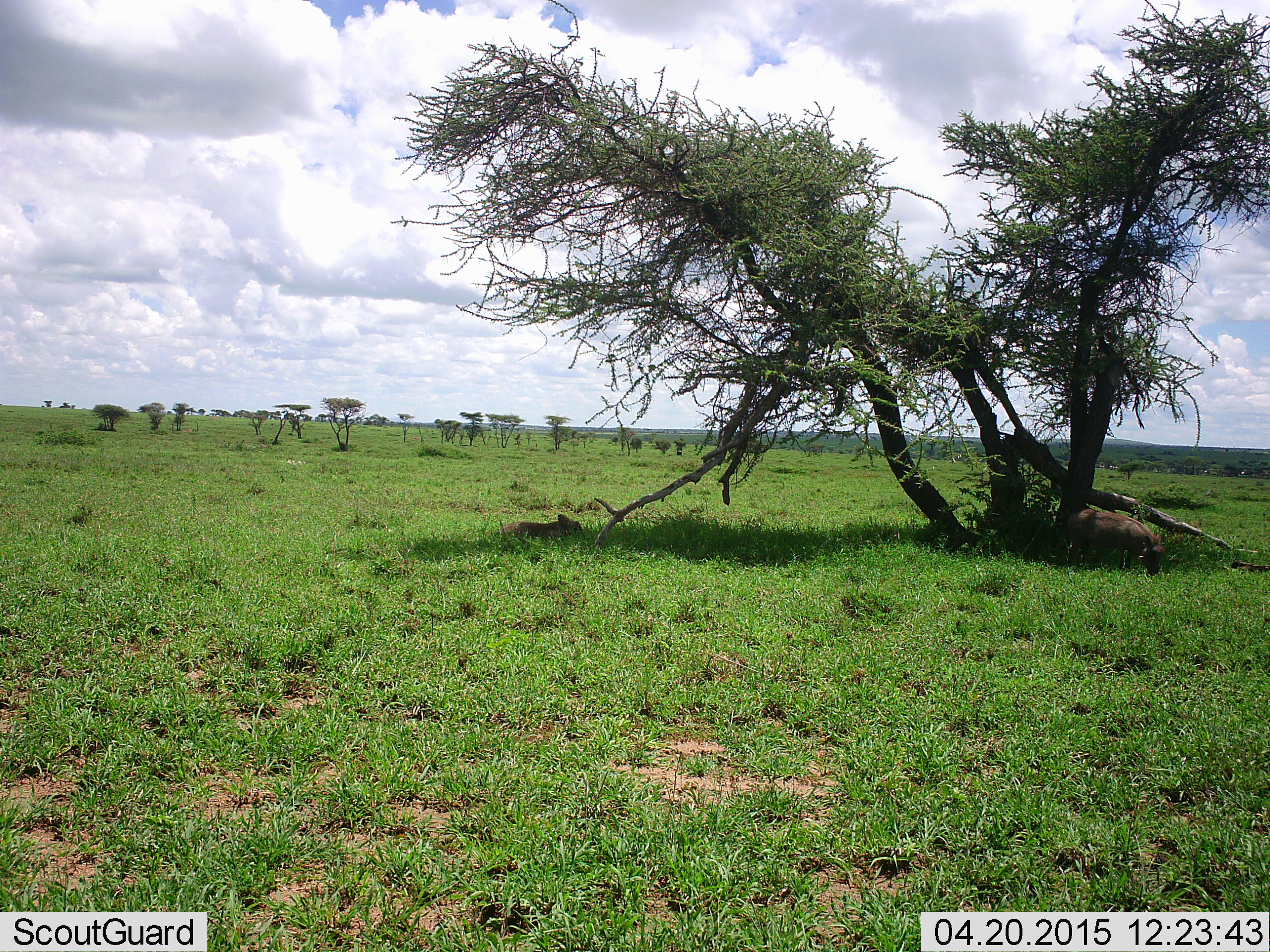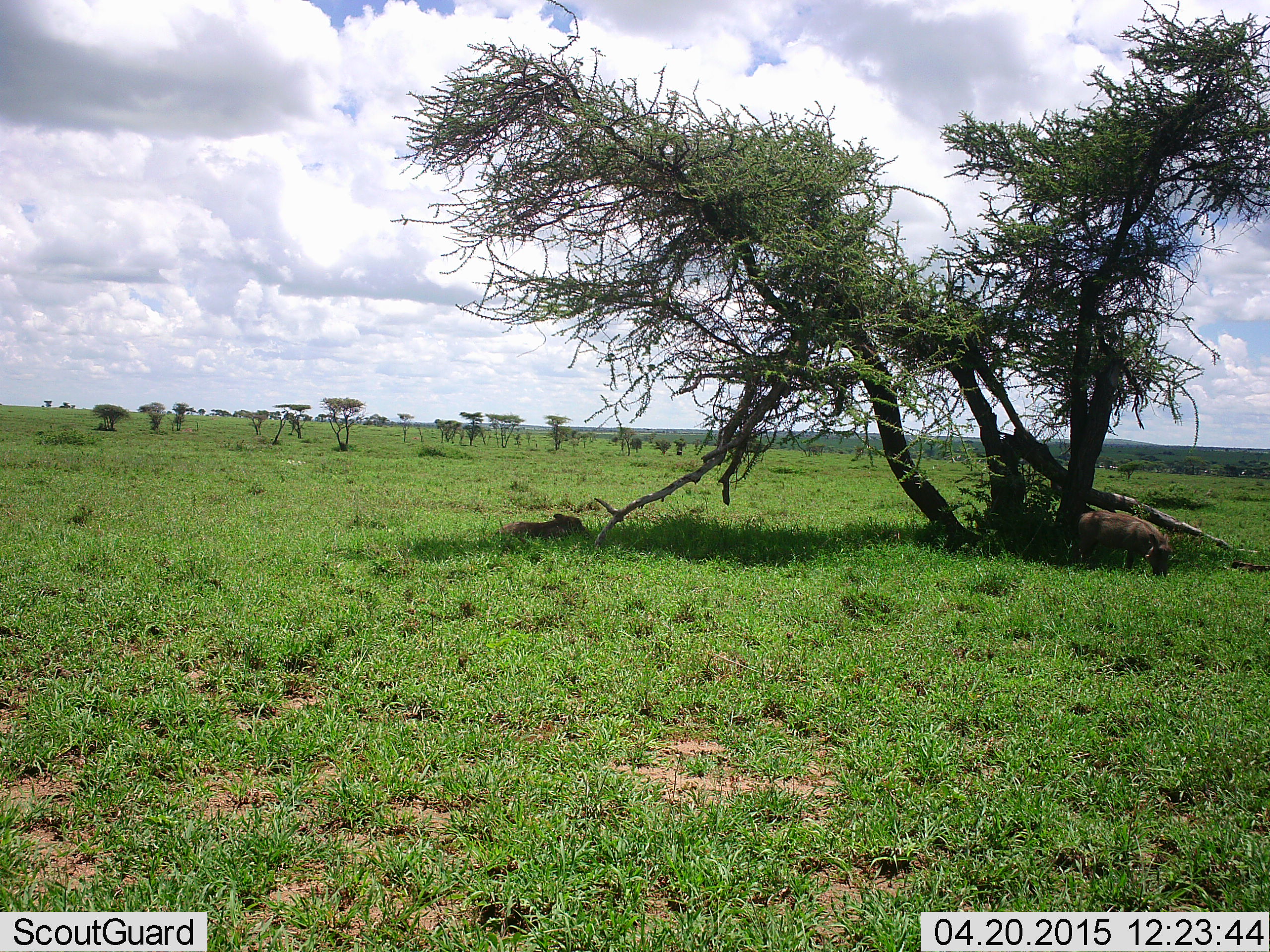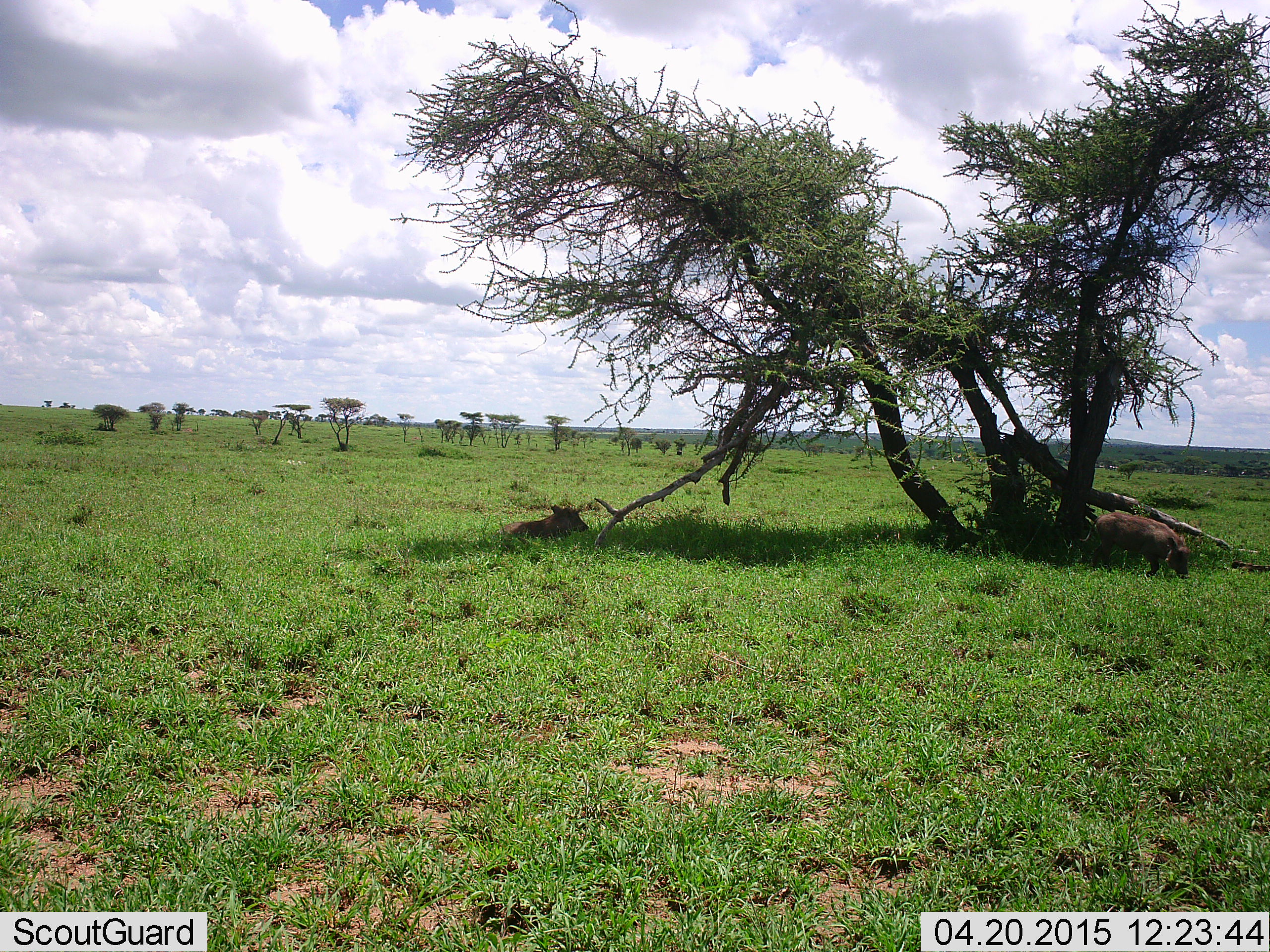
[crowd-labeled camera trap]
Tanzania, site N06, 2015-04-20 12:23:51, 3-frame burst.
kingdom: Animalia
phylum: Chordata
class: Mammalia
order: Artiodactyla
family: Suidae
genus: Phacochoerus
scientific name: Phacochoerus africanus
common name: warthog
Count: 2.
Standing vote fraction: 20%.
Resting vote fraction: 90%.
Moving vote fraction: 20%.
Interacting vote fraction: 0%.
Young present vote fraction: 0%.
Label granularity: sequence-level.